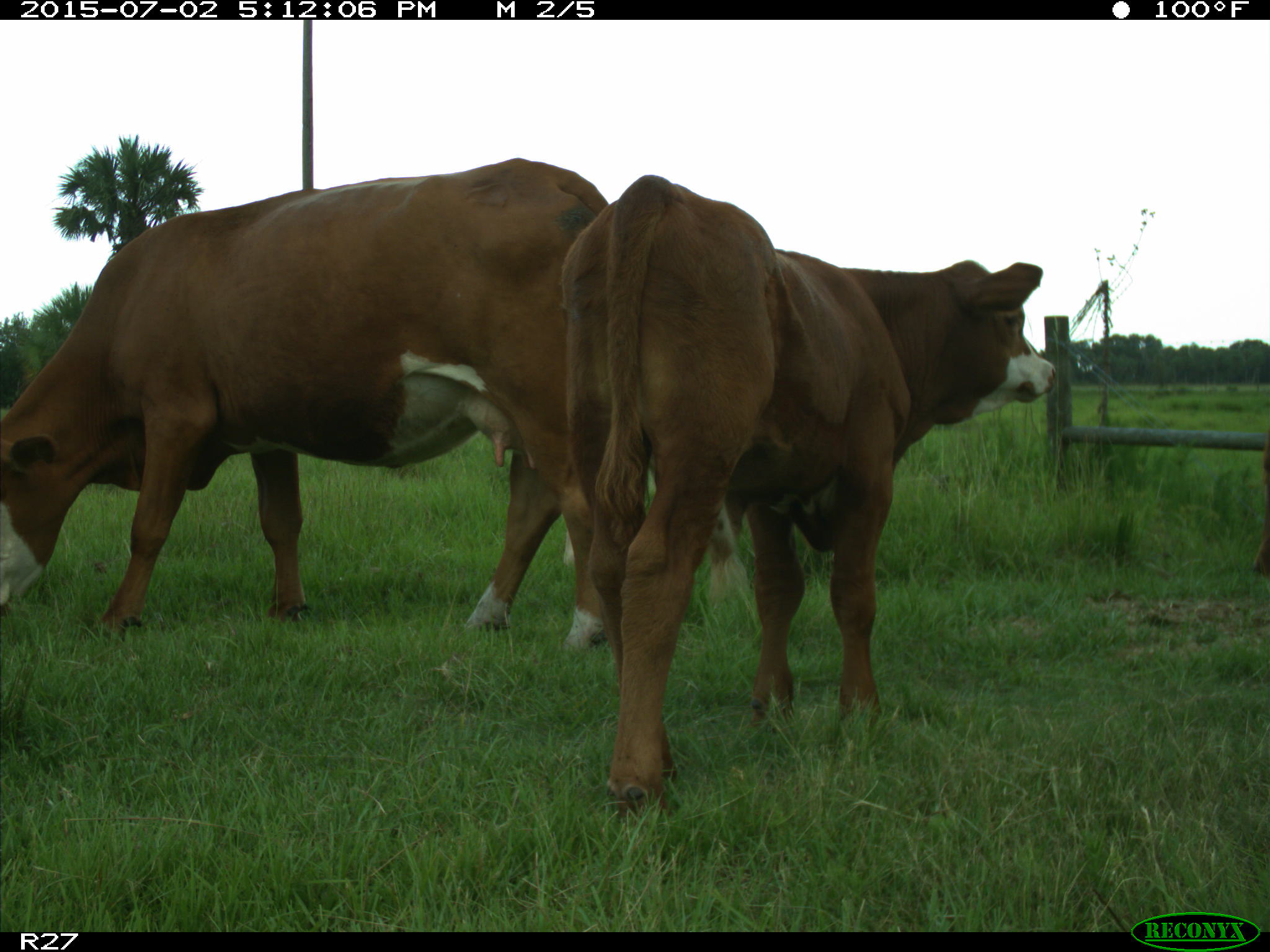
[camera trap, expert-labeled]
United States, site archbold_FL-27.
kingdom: Animalia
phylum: Chordata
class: Mammalia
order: Artiodactyla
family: Bovidae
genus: Bos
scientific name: Bos taurus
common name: domestic cow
Bos taurus (domestic cow).